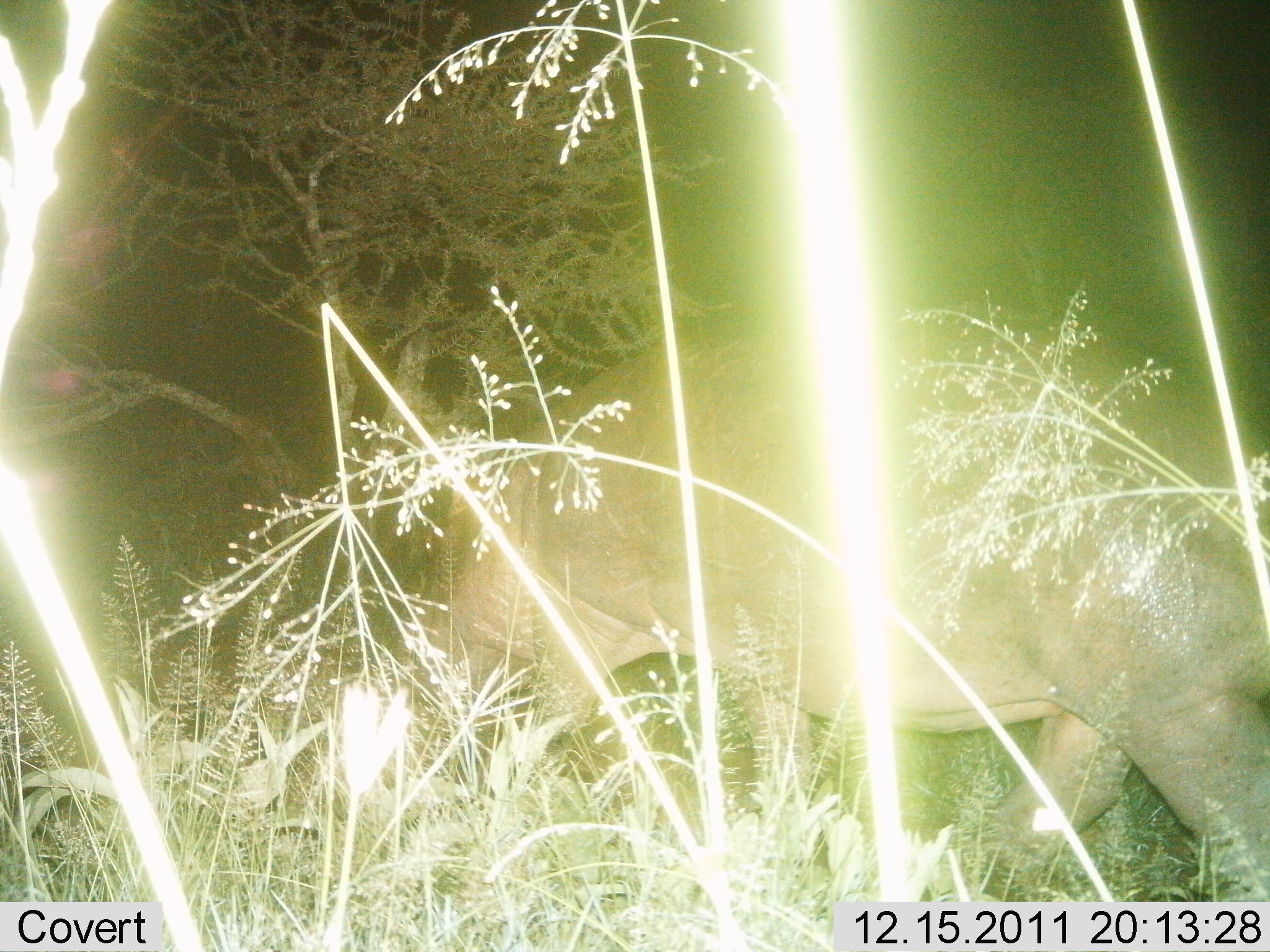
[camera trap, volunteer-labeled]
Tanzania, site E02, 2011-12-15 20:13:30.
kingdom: Animalia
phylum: Chordata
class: Mammalia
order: Artiodactyla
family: Hippopotamidae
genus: Hippopotamus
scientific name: Hippopotamus amphibius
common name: hippopotamus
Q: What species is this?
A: Hippopotamus (Hippopotamus amphibius).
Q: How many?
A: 1.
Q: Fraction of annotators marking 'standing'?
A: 15%.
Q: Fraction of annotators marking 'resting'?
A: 0%.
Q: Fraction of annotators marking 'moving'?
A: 92%.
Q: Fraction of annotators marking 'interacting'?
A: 0%.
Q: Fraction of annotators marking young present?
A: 0%.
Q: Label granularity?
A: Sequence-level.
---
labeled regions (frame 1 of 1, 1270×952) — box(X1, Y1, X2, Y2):
animal: box(438, 316, 1270, 903)